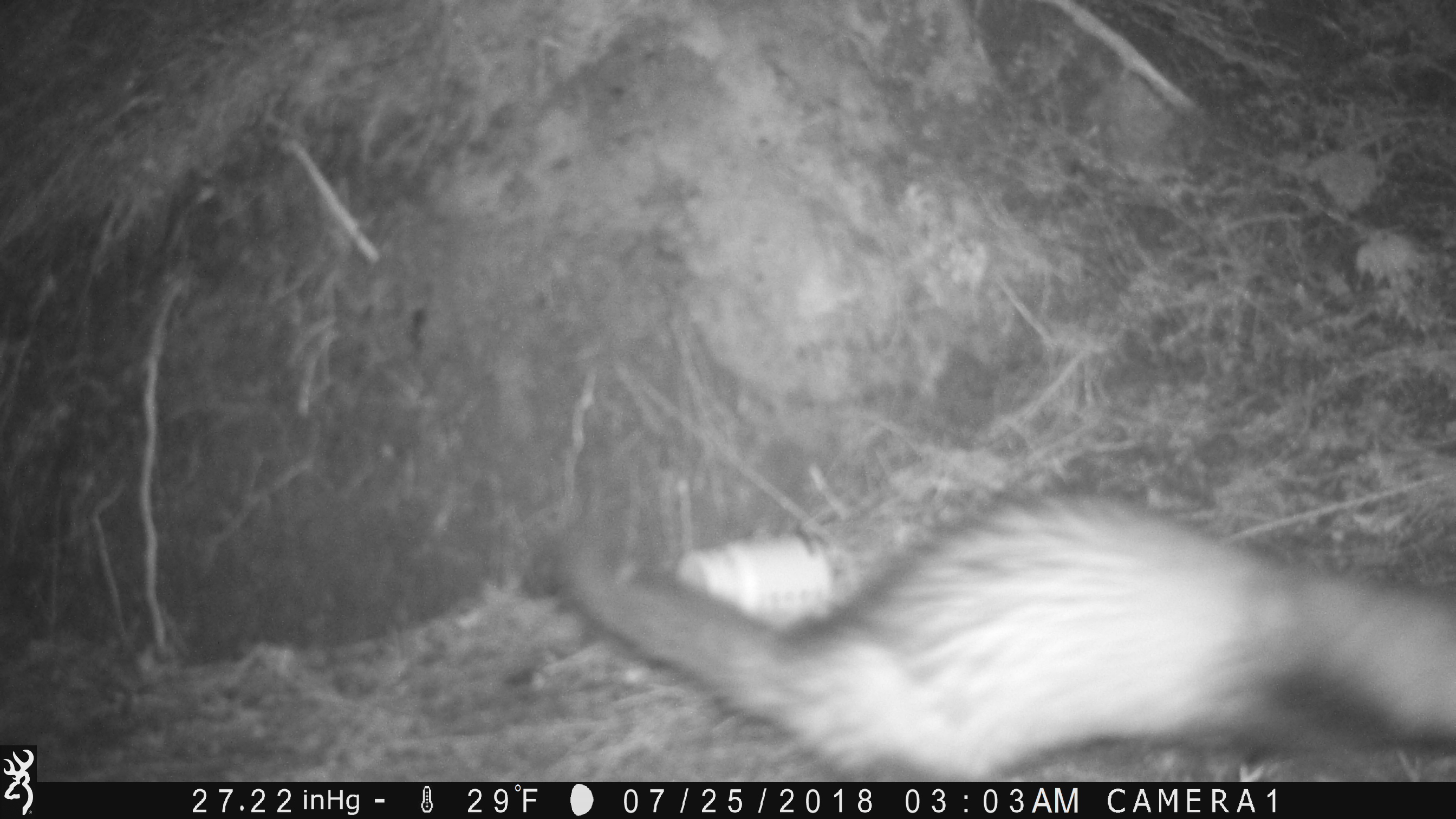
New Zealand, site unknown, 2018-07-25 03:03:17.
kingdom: Animalia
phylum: Chordata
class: Mammalia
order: Carnivora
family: Mustelidae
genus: Mustela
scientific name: Mustela furo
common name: ferret